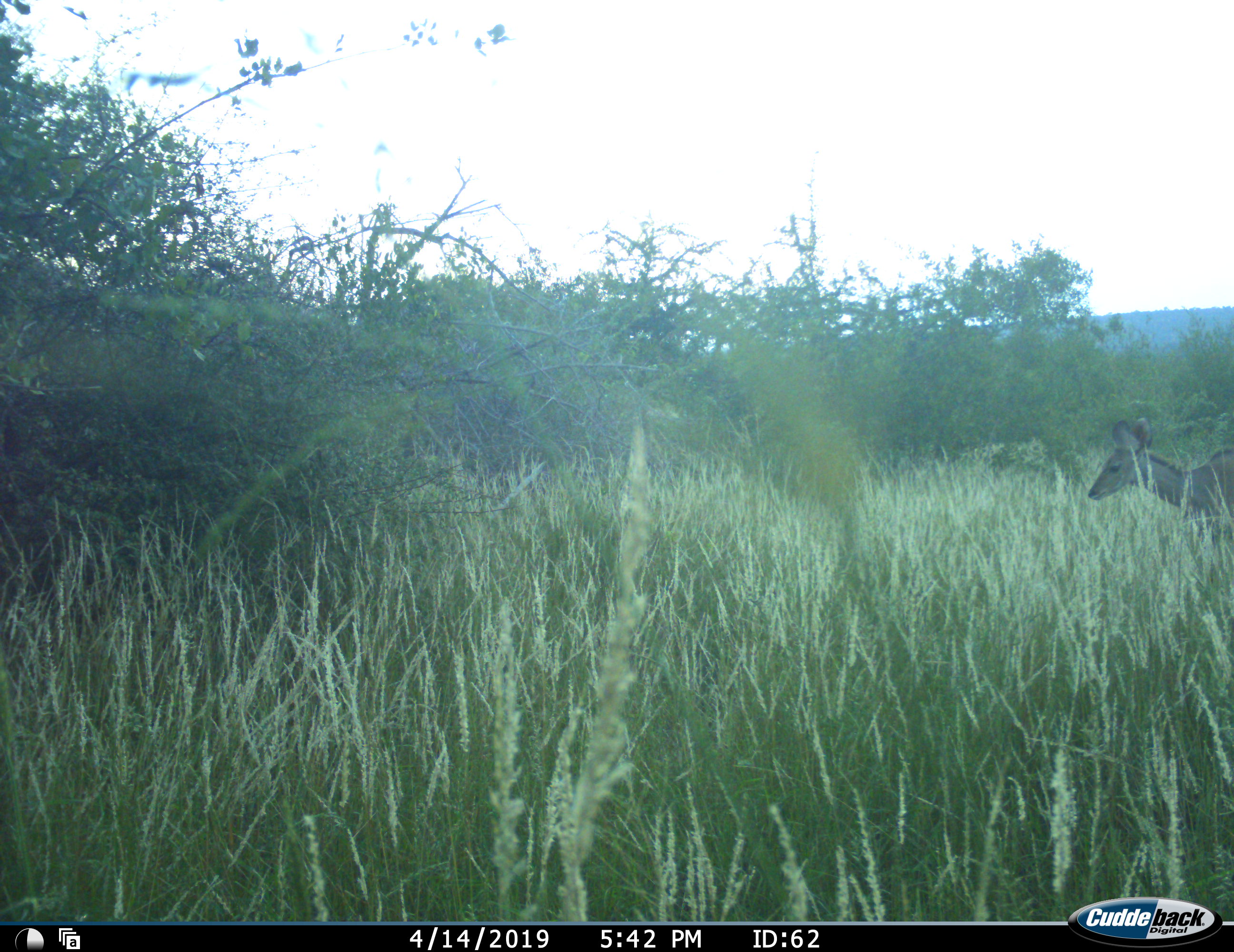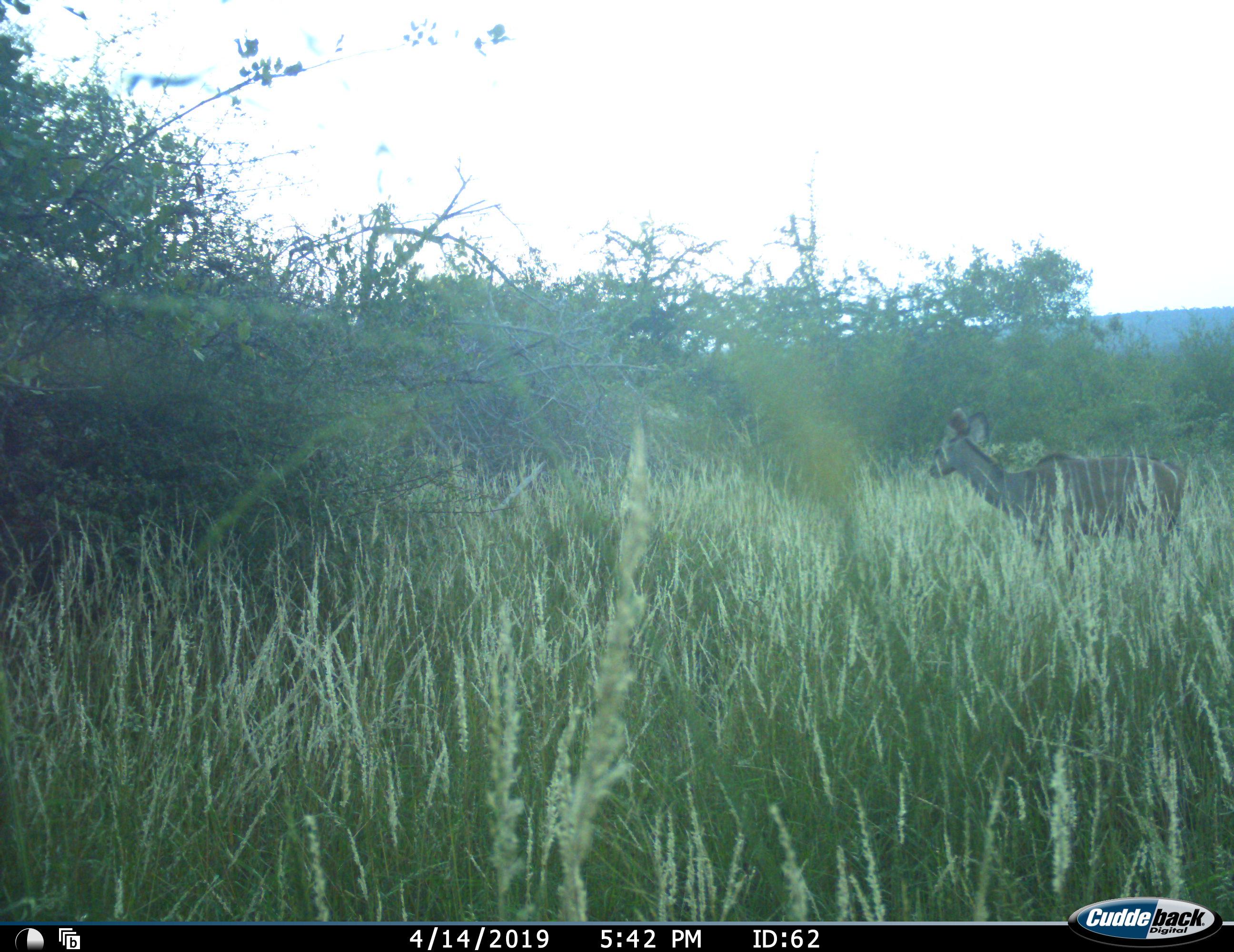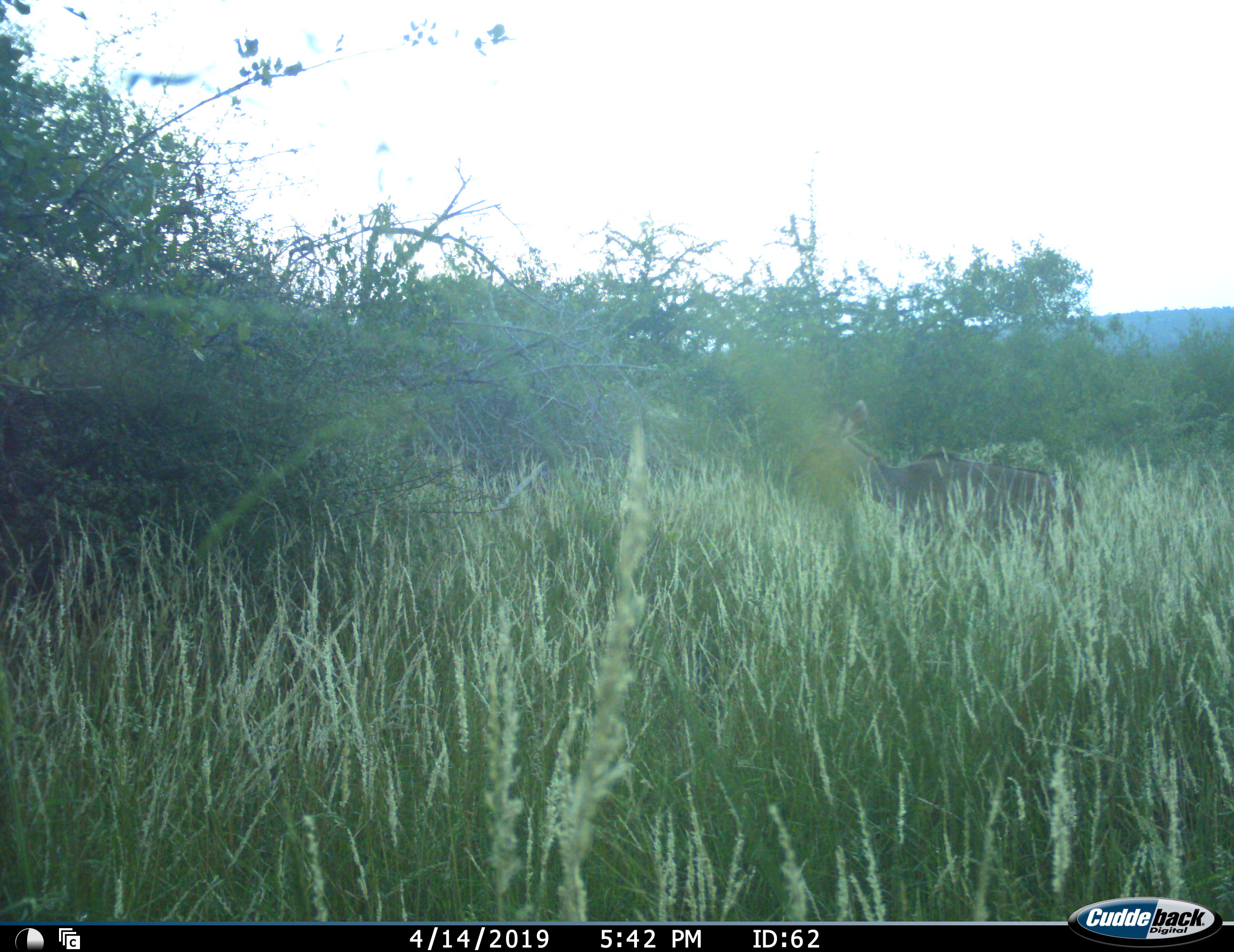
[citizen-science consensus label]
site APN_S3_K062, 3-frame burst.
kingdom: Animalia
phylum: Chordata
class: Mammalia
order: Artiodactyla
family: Bovidae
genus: Tragelaphus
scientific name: Tragelaphus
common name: kudu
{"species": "kudu (Tragelaphus)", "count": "1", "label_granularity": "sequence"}